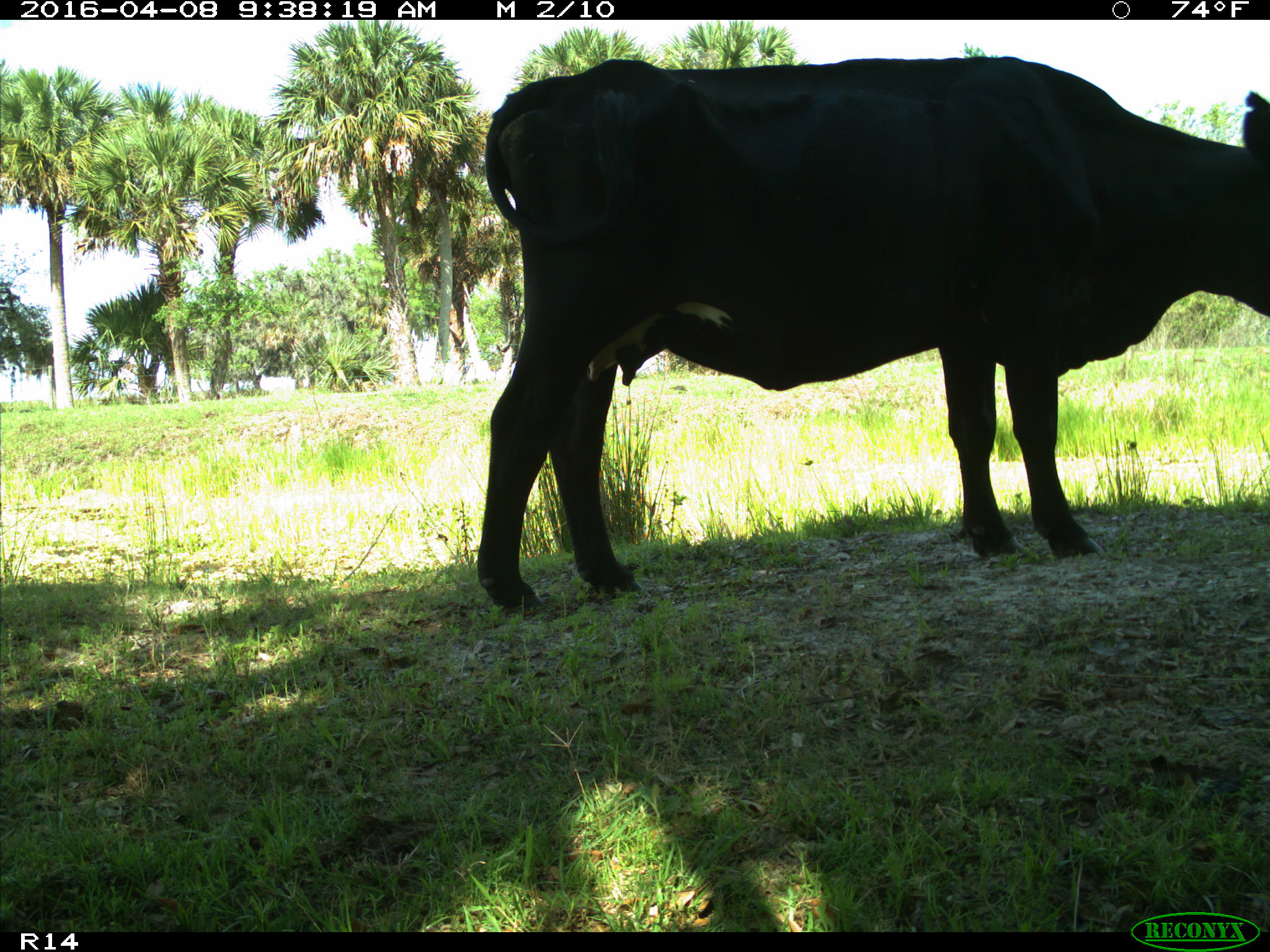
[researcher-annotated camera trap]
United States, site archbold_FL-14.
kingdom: Animalia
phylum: Chordata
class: Mammalia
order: Artiodactyla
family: Bovidae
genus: Bos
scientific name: Bos taurus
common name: domestic cow